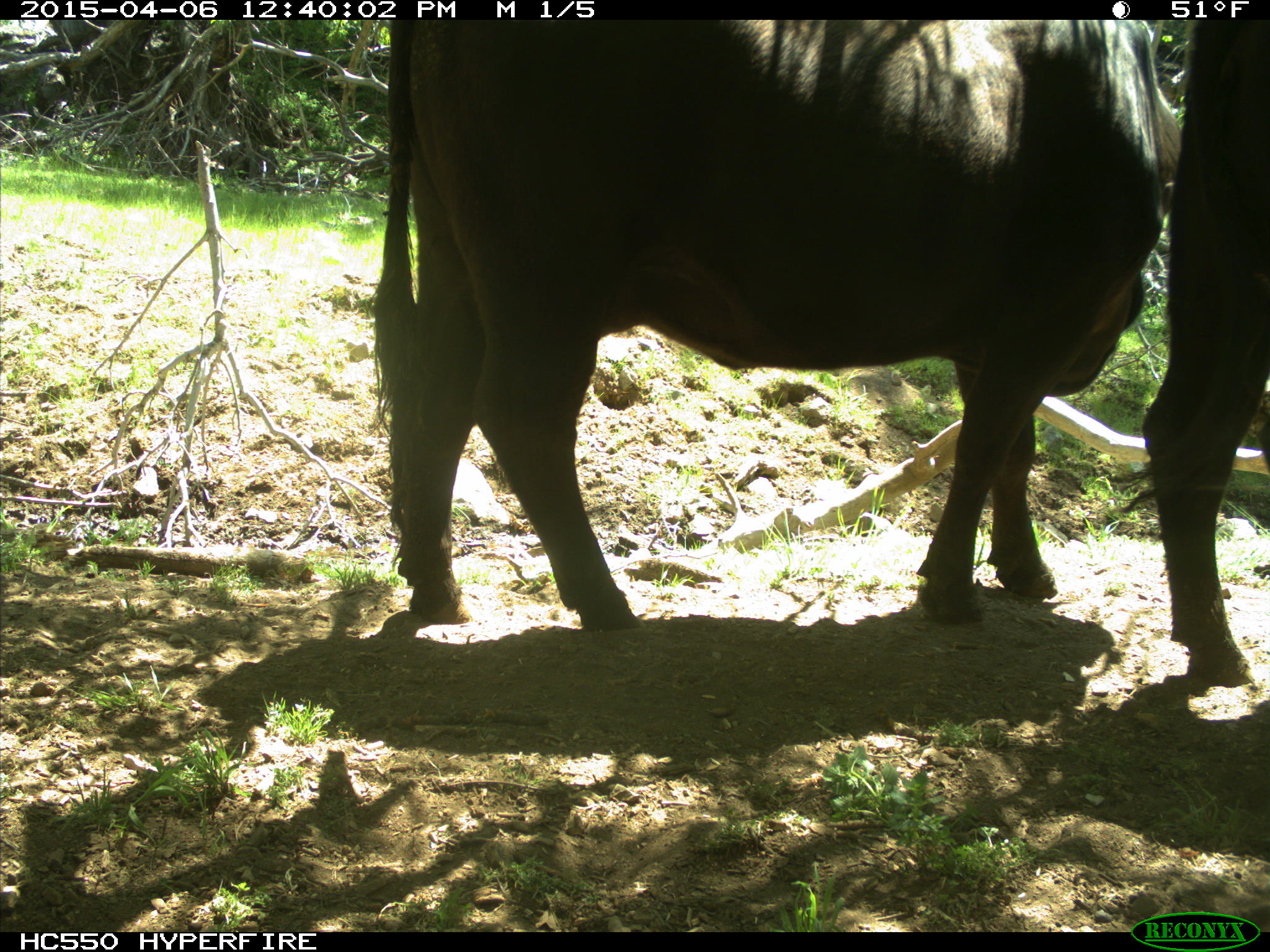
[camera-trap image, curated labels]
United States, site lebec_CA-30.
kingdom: Animalia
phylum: Chordata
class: Mammalia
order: Artiodactyla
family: Bovidae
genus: Bos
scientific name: Bos taurus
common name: domestic cow